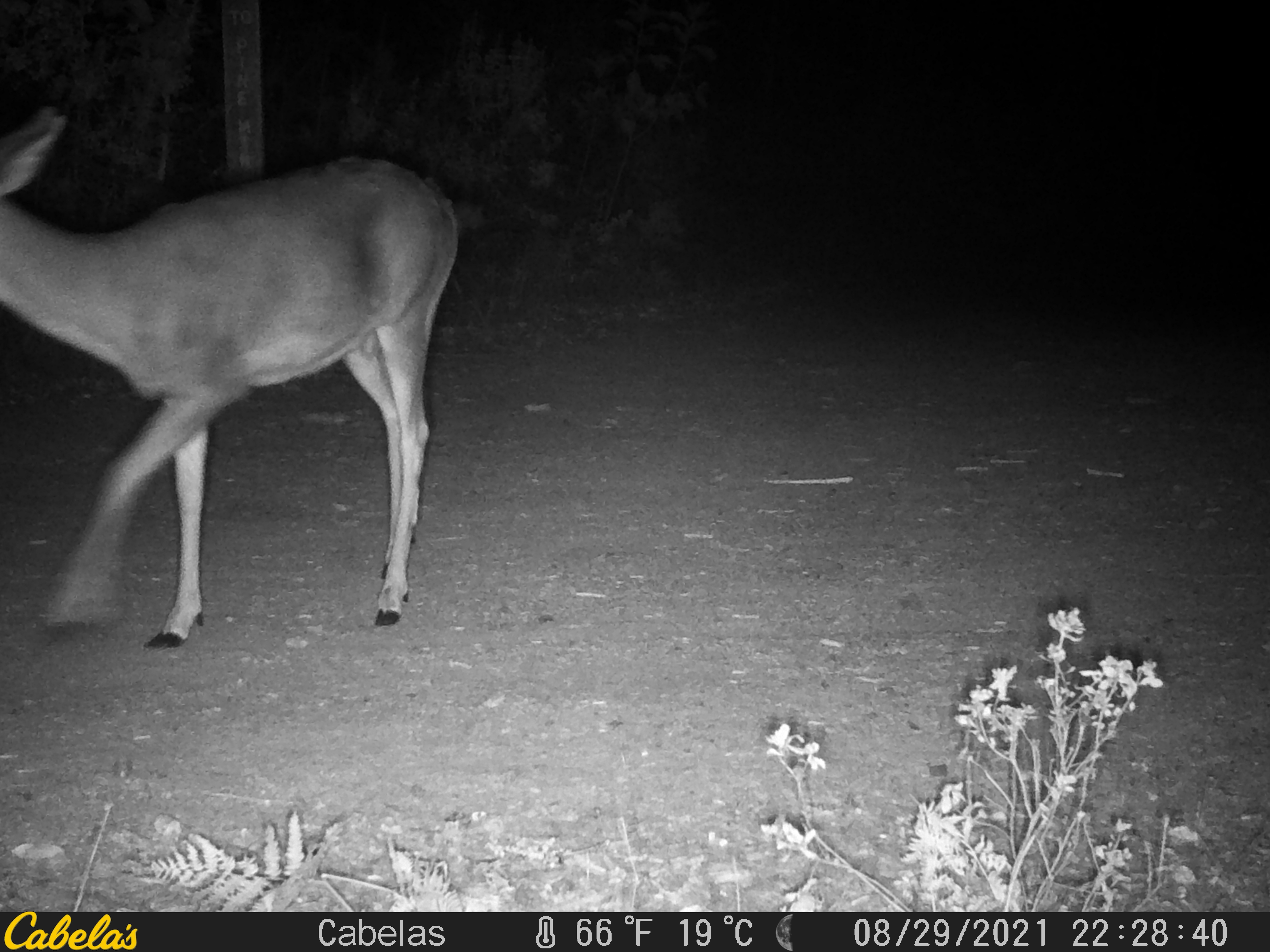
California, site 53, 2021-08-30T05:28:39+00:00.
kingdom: Animalia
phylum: Chordata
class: Mammalia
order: Artiodactyla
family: Cervidae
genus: Odocoileus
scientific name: Odocoileus hemionus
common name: mule deer